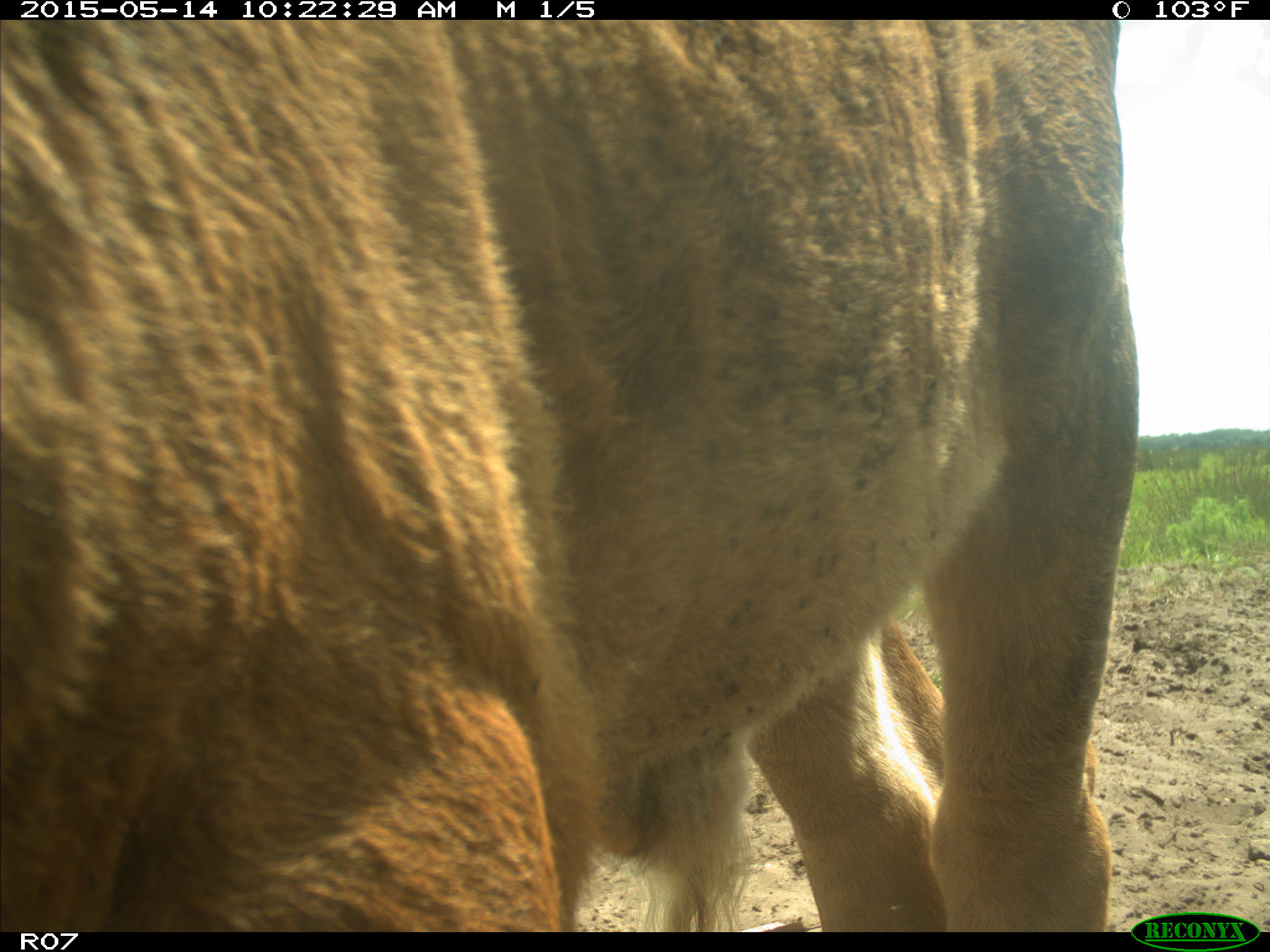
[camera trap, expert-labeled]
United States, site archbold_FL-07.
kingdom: Animalia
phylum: Chordata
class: Mammalia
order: Artiodactyla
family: Bovidae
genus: Bos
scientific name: Bos taurus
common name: domestic cow